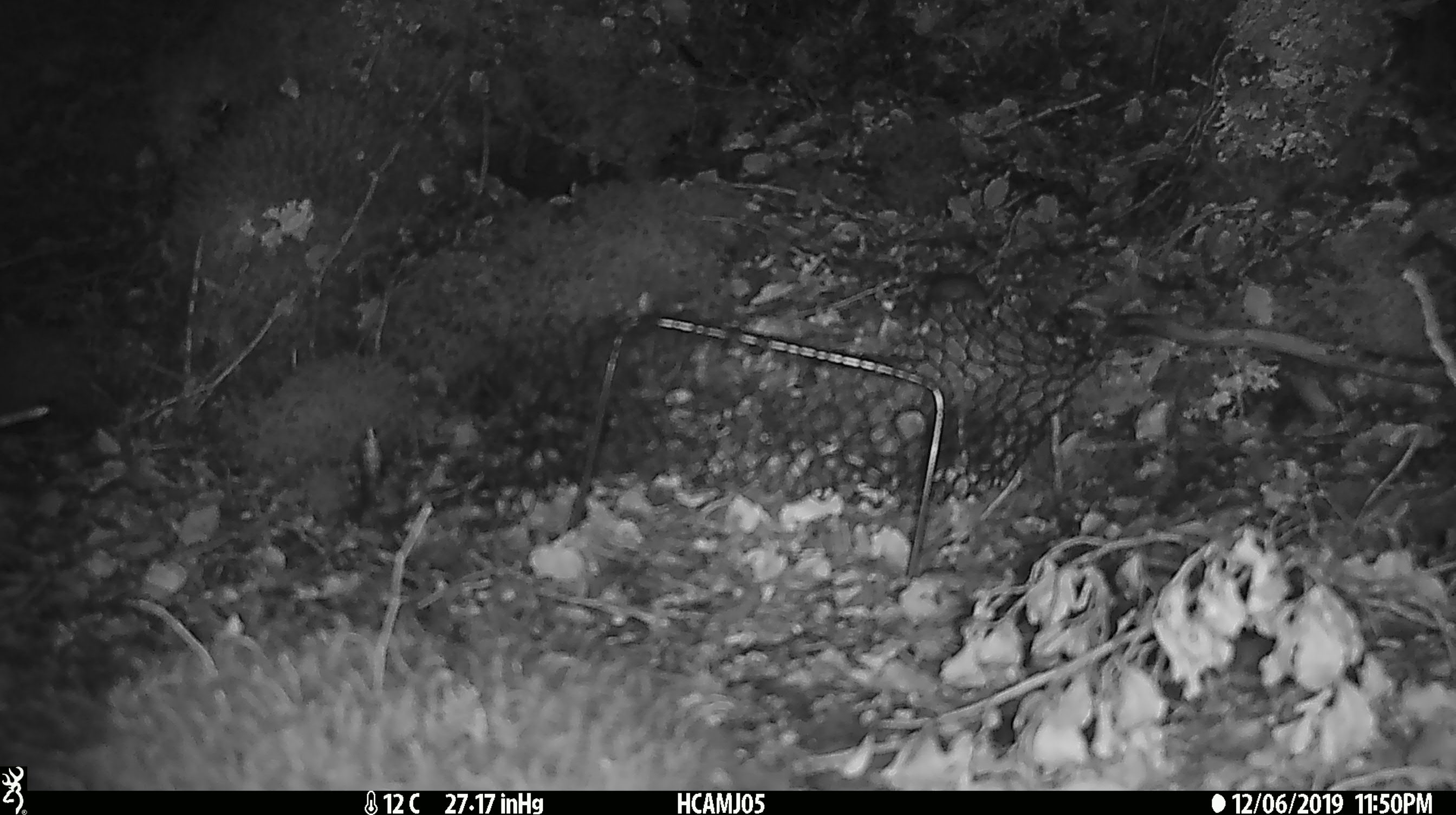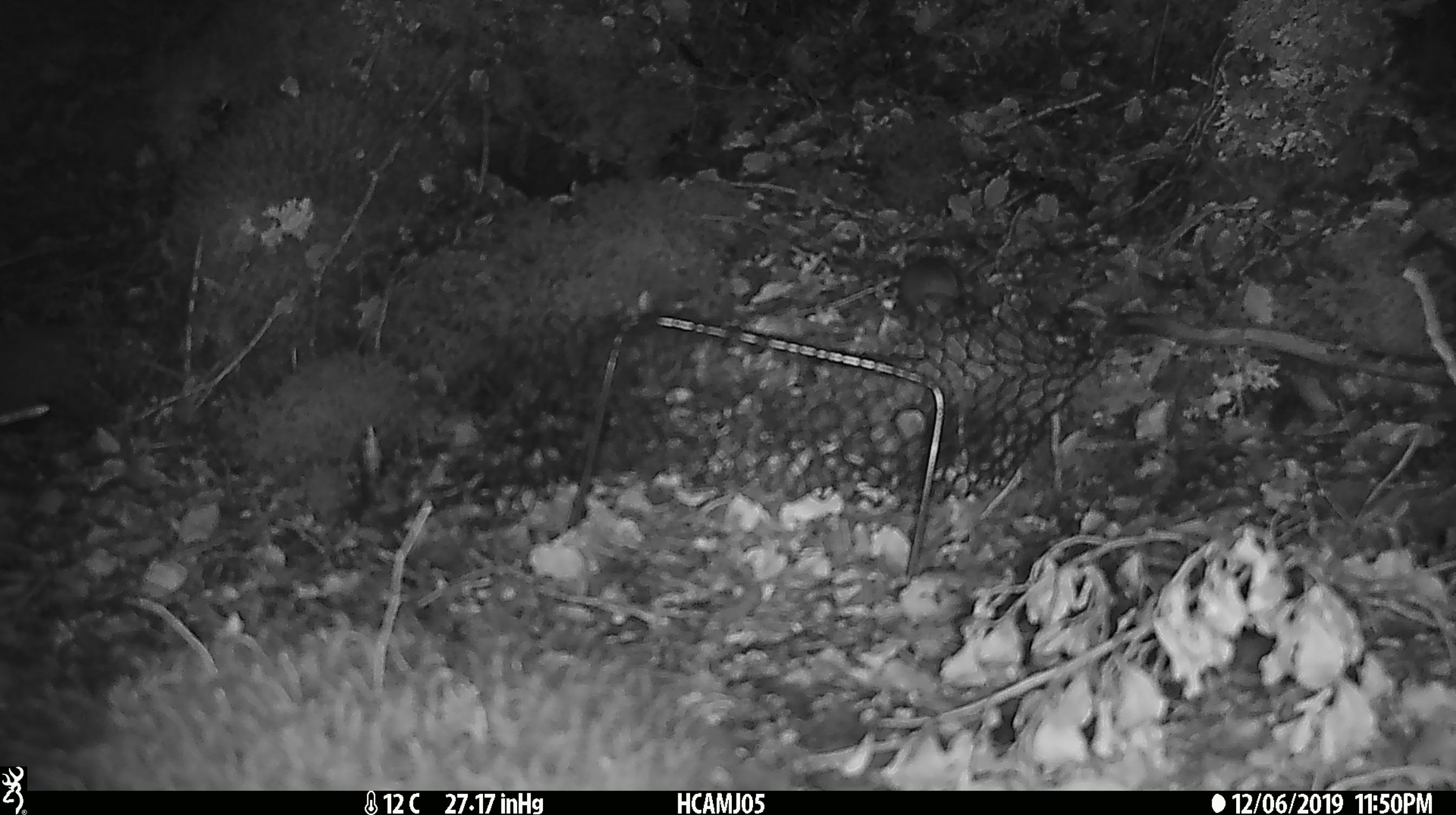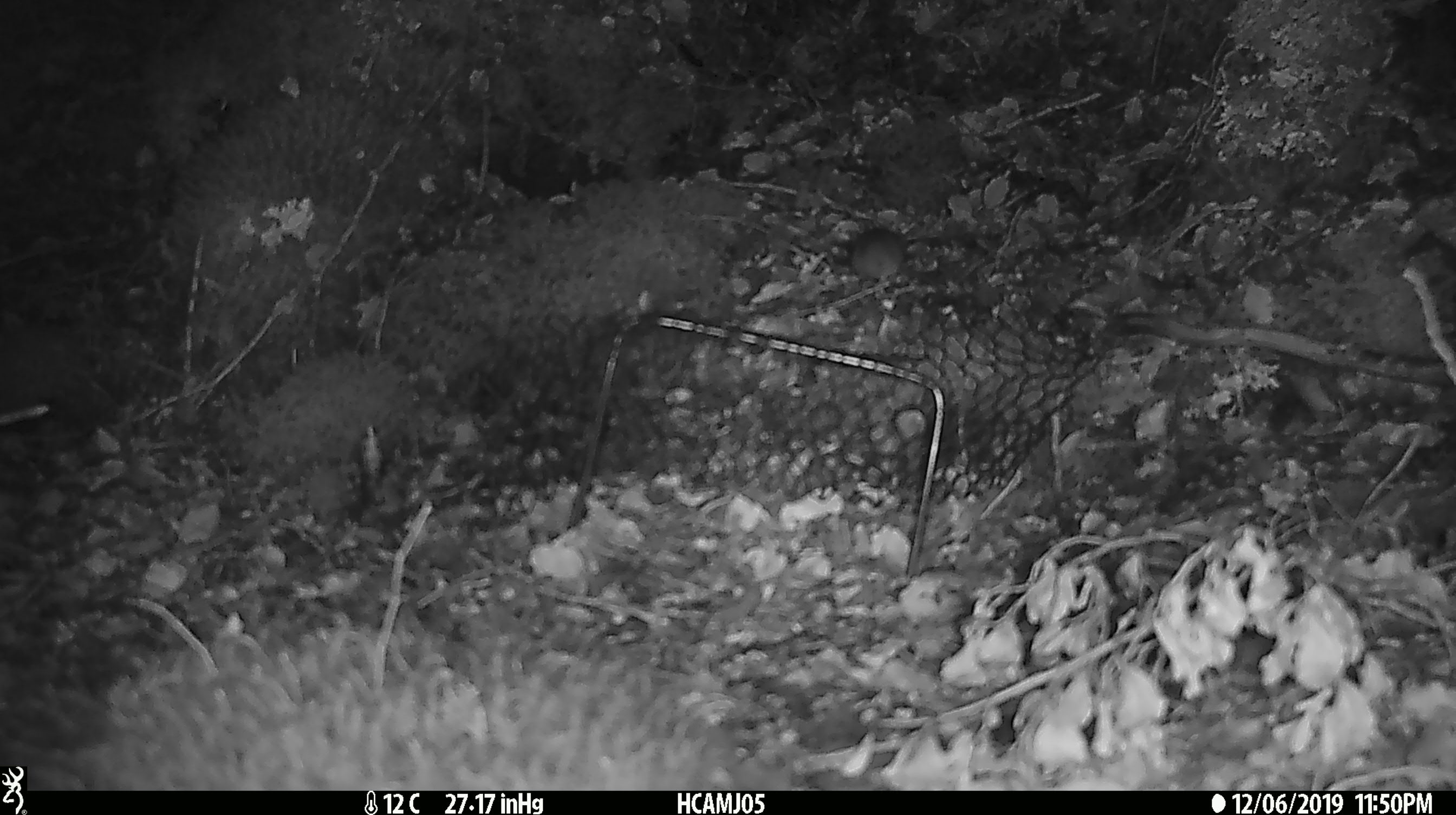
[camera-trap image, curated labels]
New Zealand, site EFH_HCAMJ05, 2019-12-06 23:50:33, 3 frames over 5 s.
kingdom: Animalia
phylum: Chordata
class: Mammalia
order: Rodentia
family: Muridae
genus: Mus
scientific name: Mus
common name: mouse